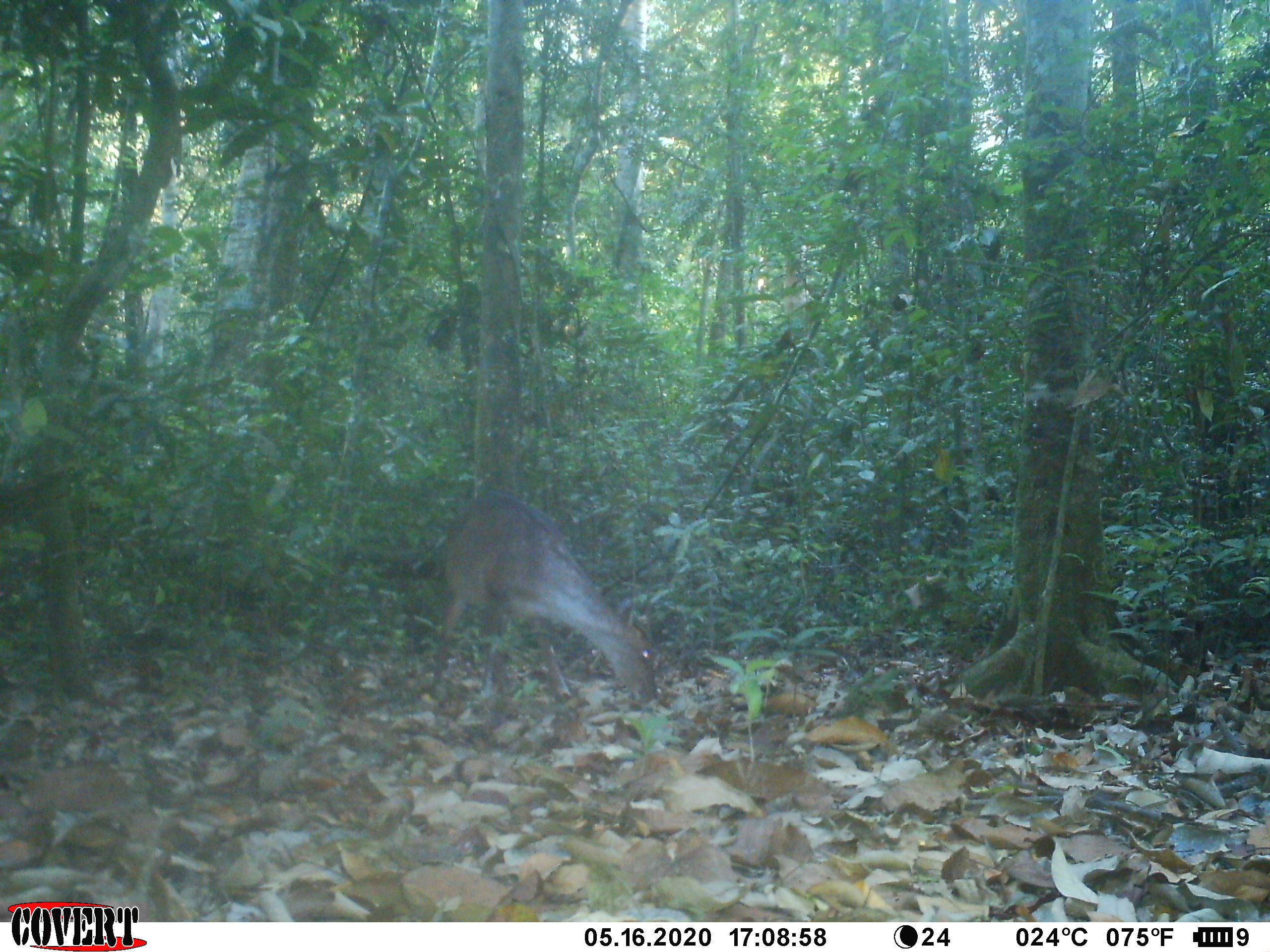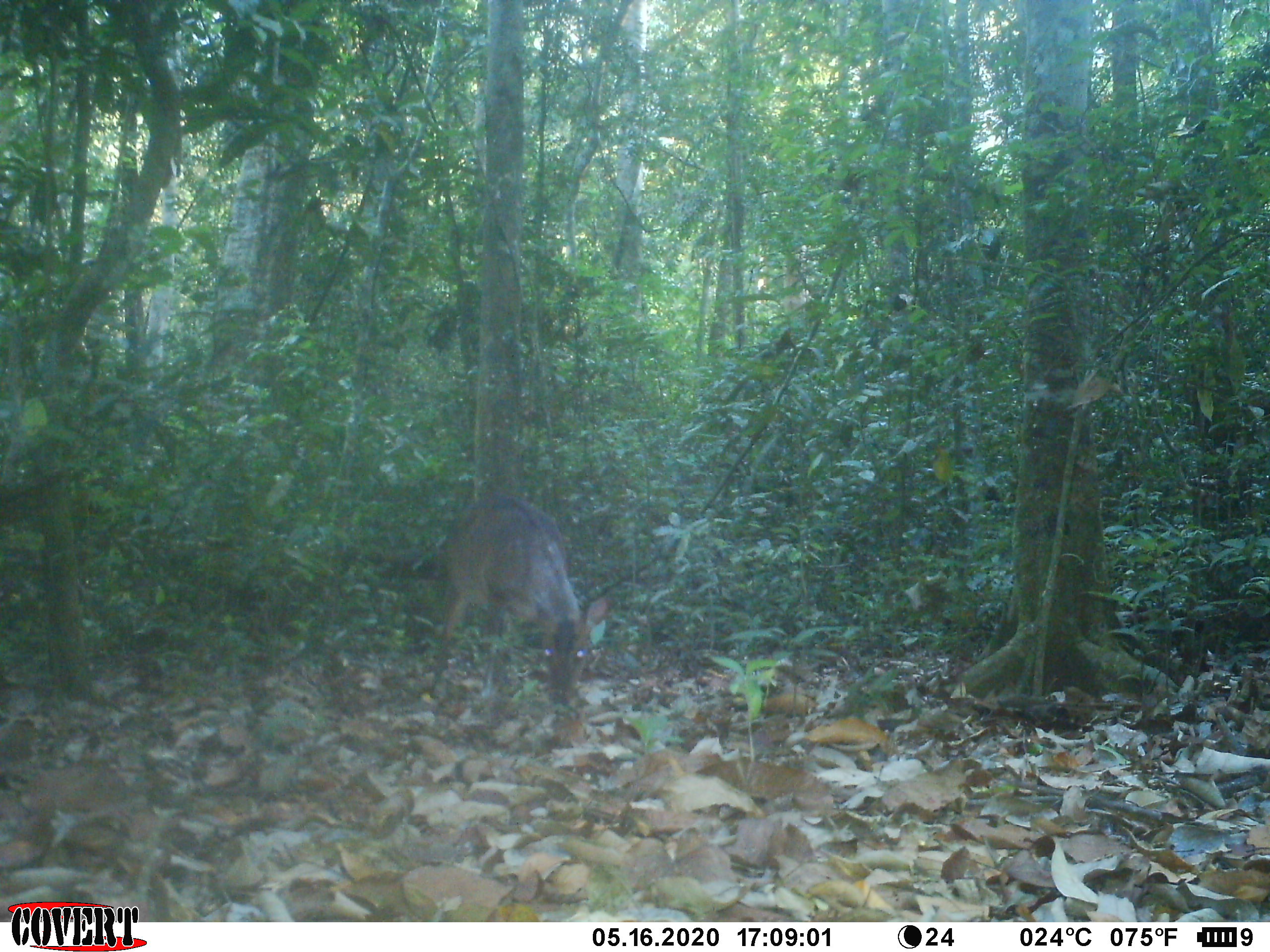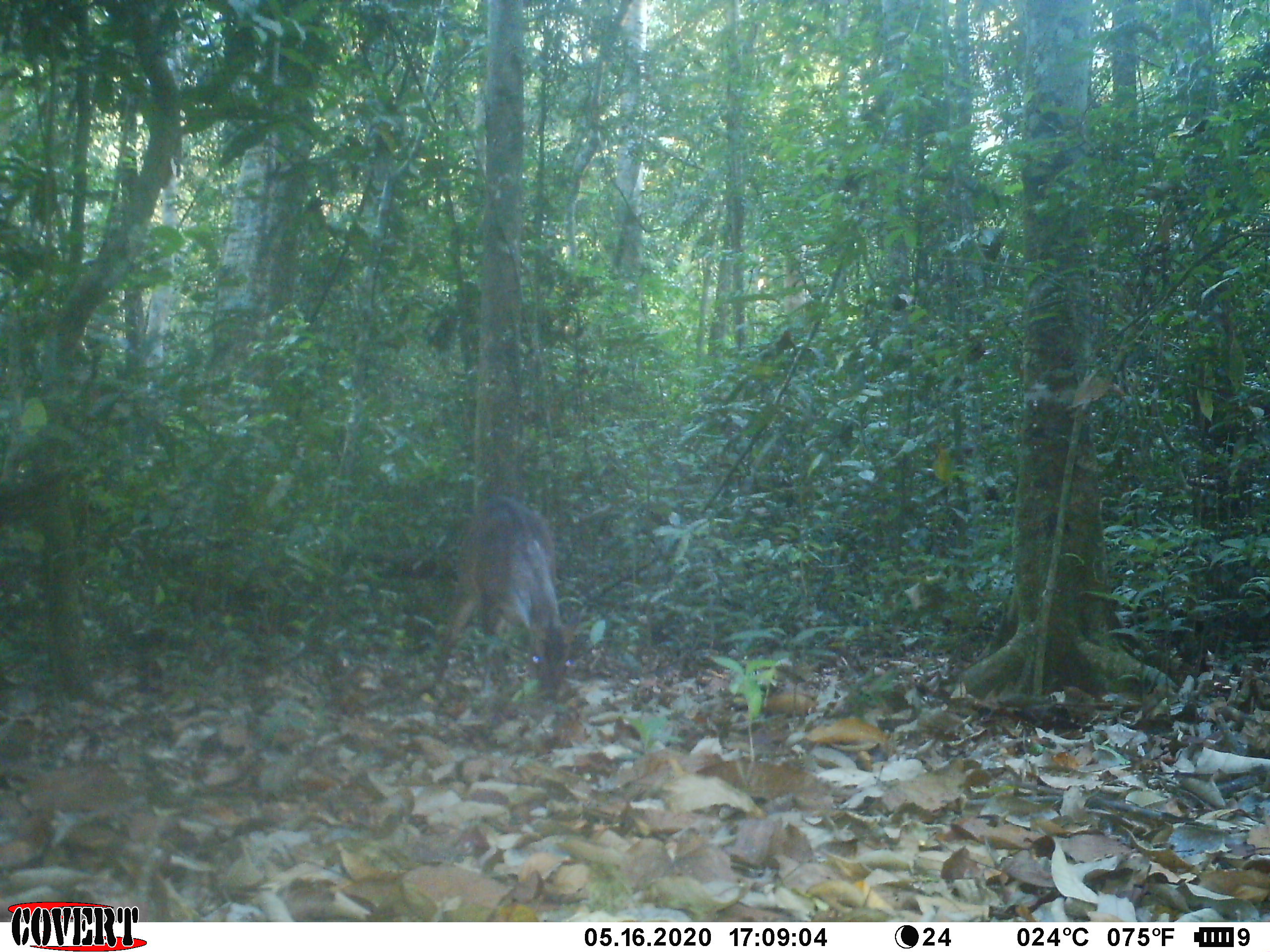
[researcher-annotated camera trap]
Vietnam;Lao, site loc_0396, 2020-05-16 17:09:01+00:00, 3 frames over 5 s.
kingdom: Animalia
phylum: Chordata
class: Mammalia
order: Artiodactyla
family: Cervidae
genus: Muntiacus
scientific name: Muntiacus vuquangensis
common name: large-antlered muntjac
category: large antlered muntjac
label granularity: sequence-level